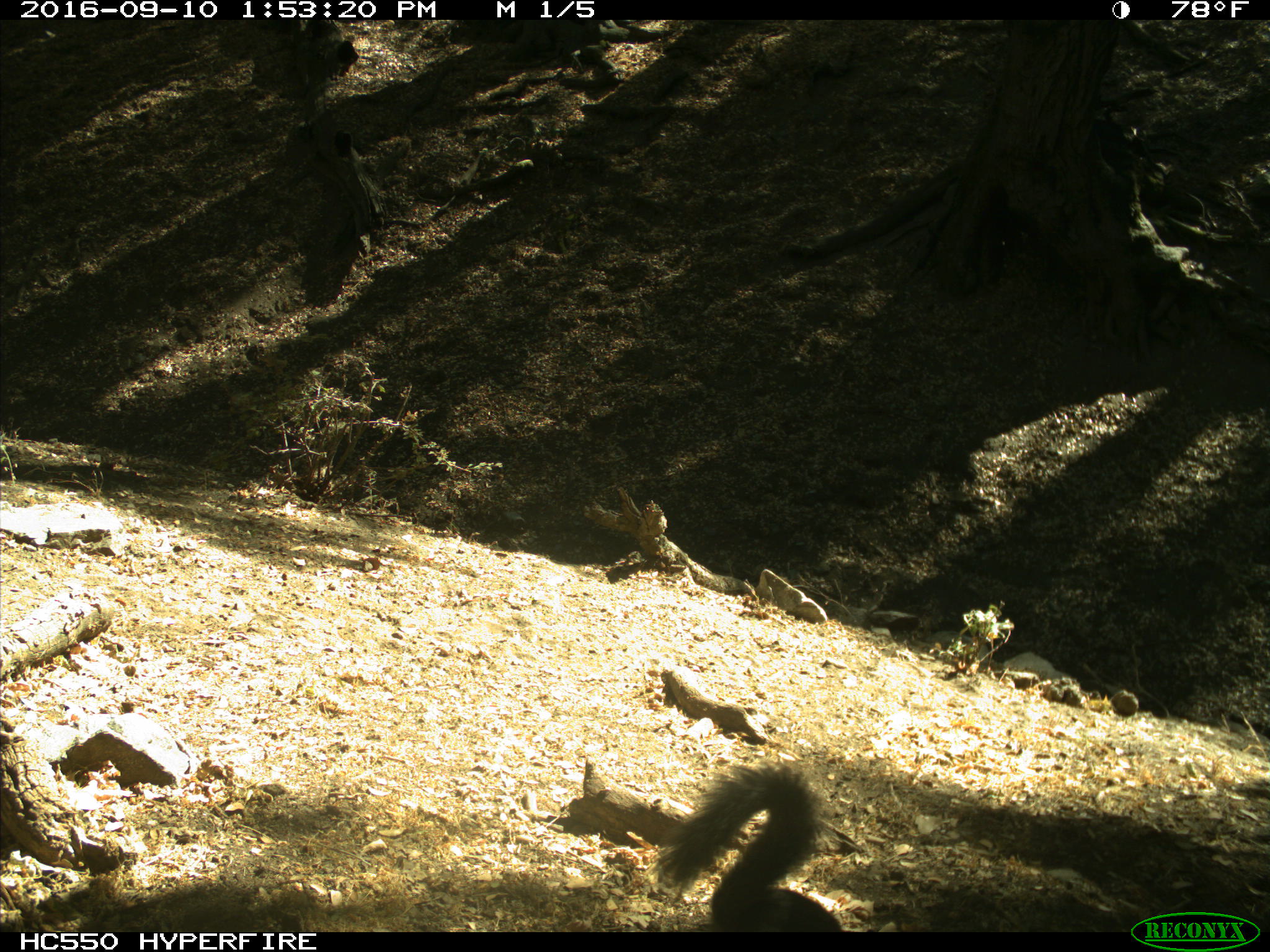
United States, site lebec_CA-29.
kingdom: Animalia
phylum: Chordata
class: Mammalia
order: Rodentia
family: Sciuridae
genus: Otospermophilus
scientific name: Otospermophilus beecheyi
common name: california ground squirrel